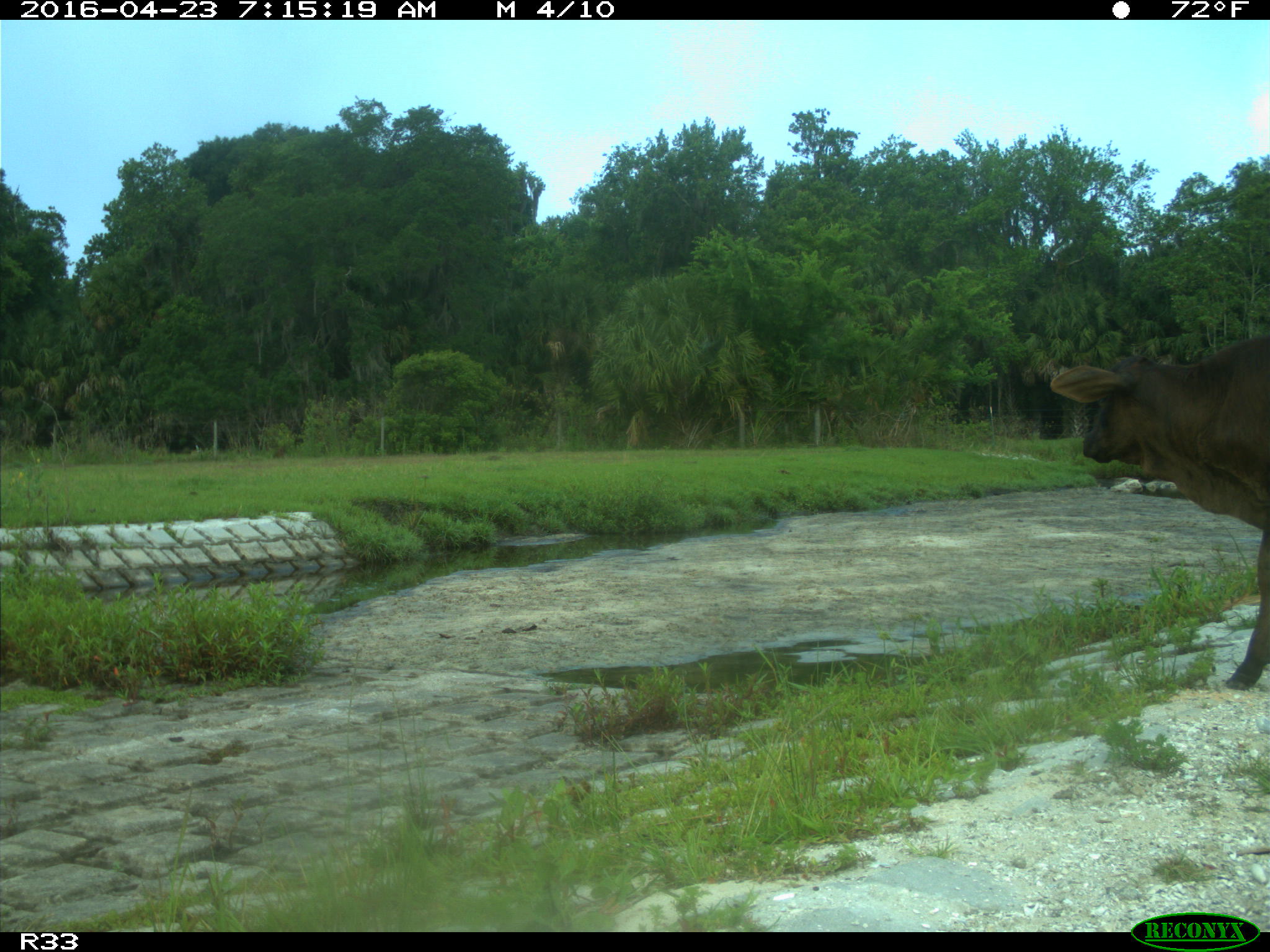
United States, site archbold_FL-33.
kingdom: Animalia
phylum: Chordata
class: Mammalia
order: Artiodactyla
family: Bovidae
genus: Bos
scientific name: Bos taurus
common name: domestic cow